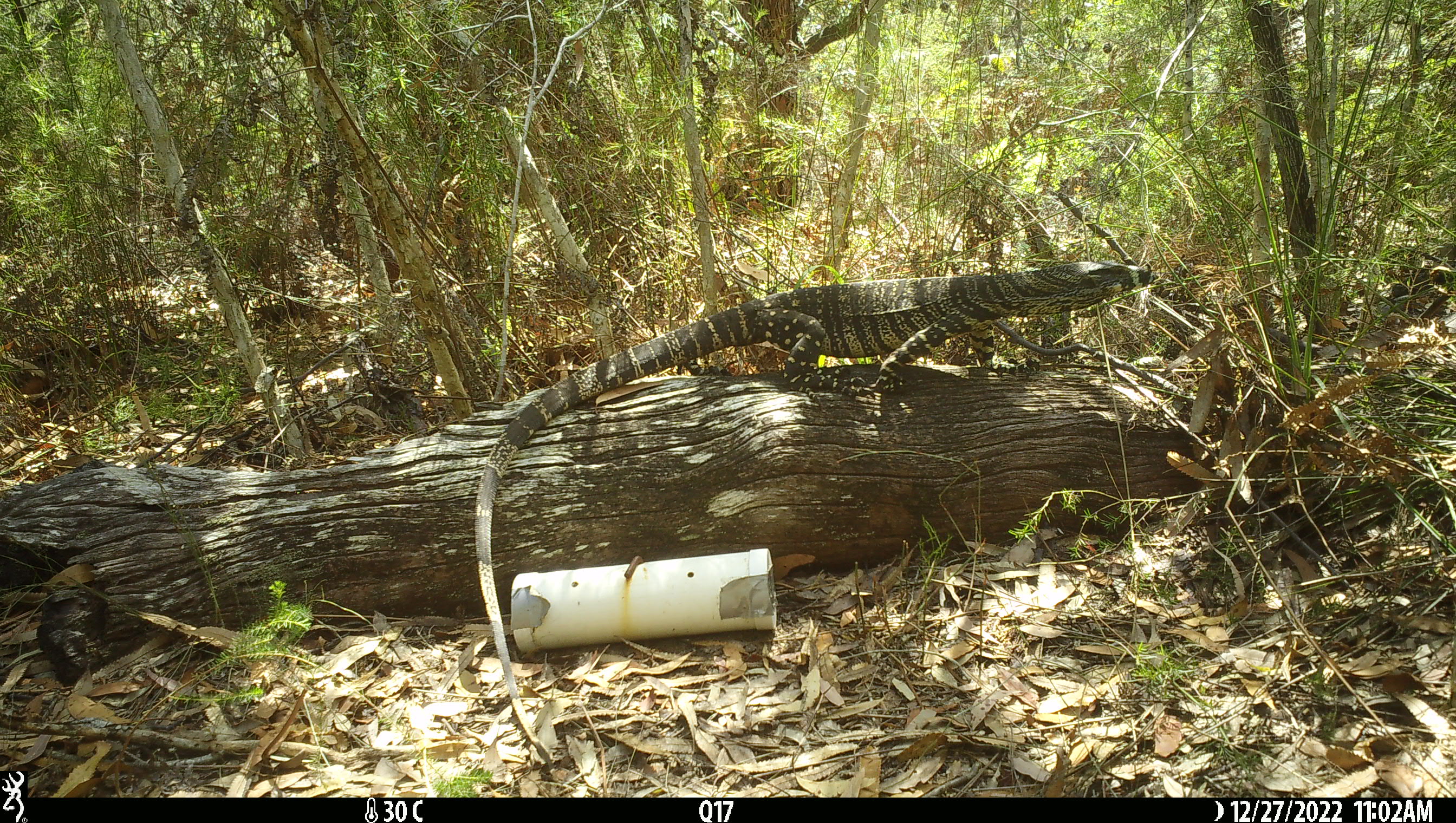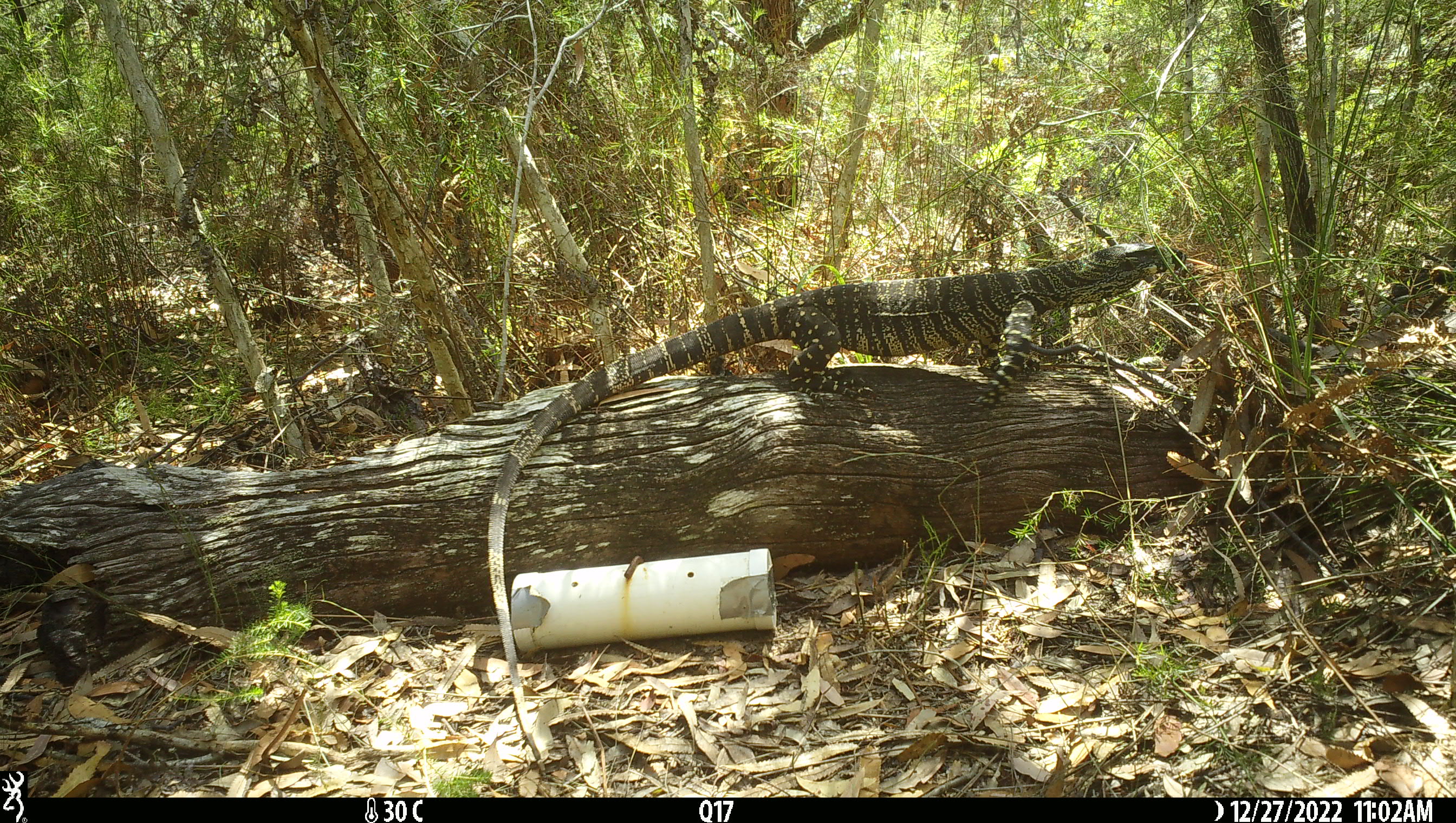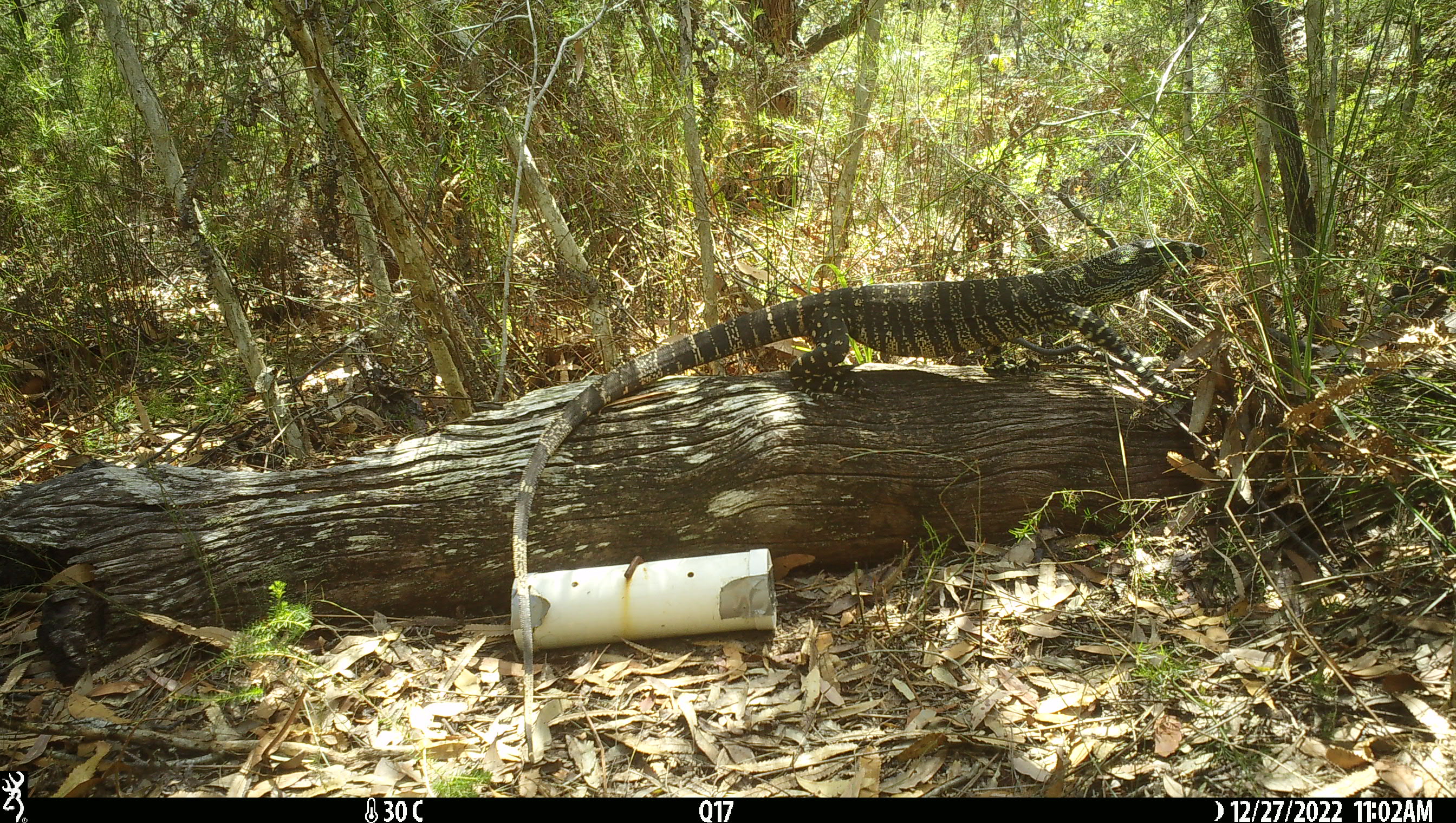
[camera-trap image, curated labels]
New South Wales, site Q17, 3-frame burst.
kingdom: Animalia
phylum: Chordata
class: Reptilia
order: Squamata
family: Varanidae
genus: Varanus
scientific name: Varanus varius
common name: lace monitor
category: goanna